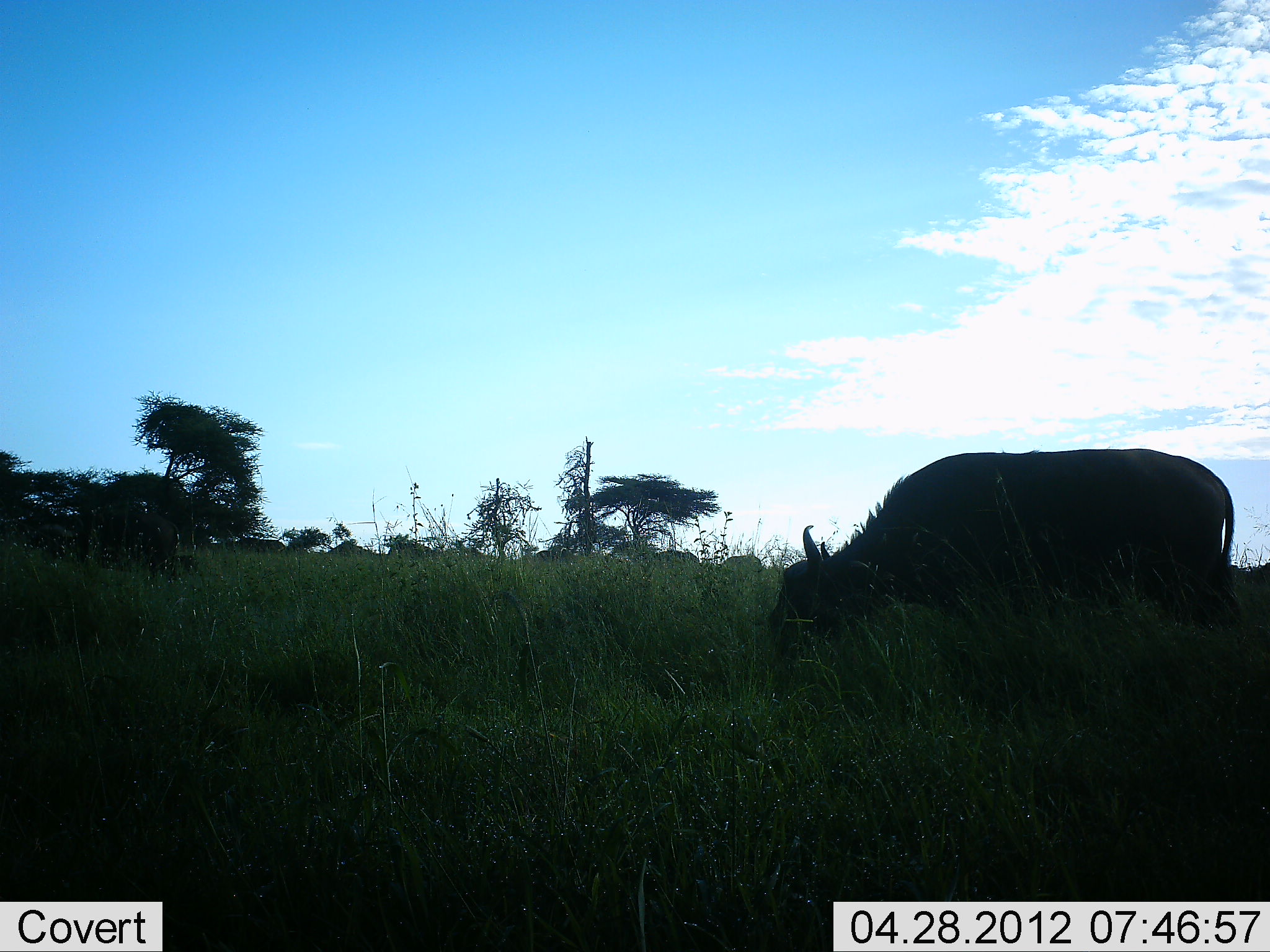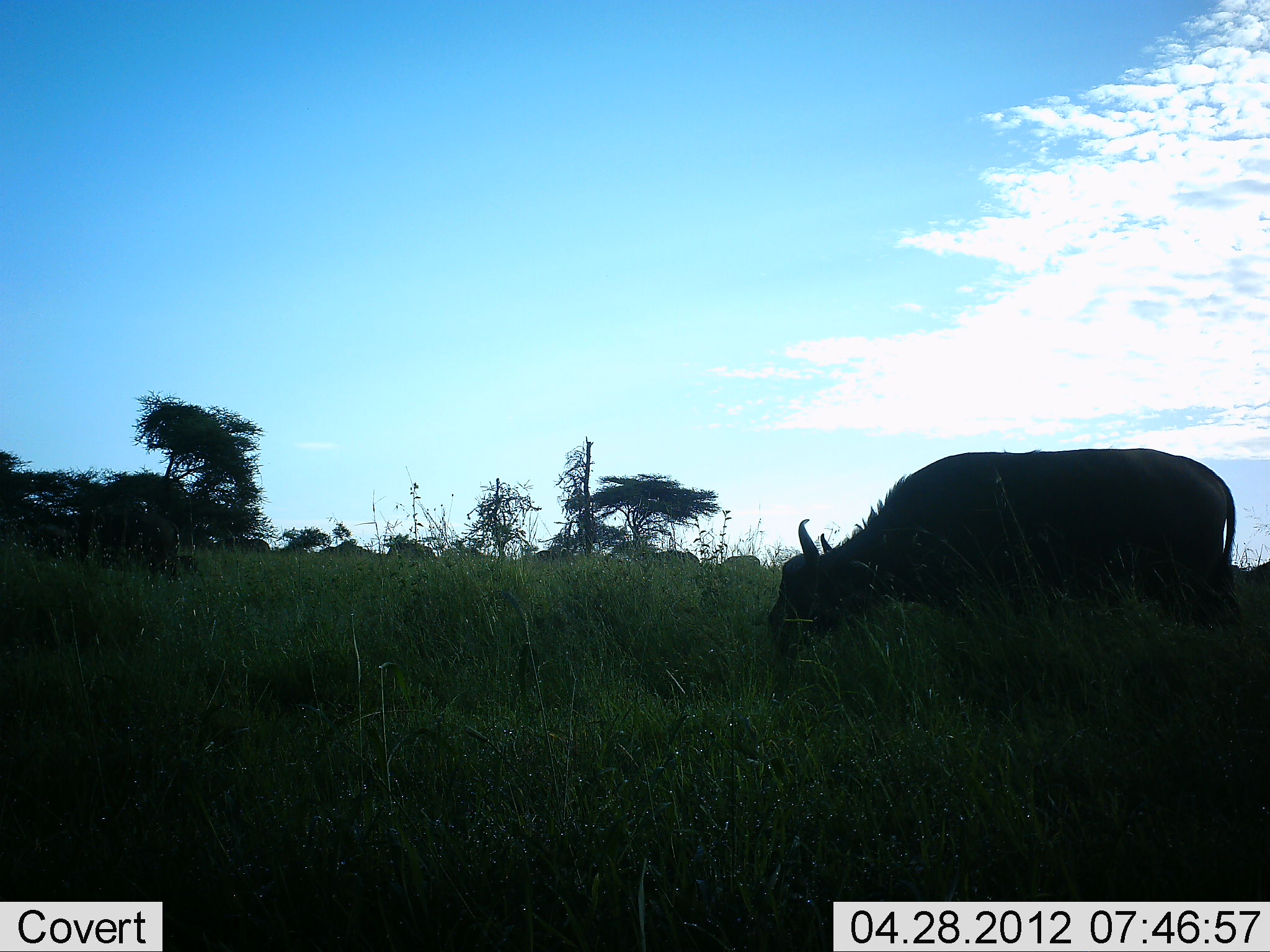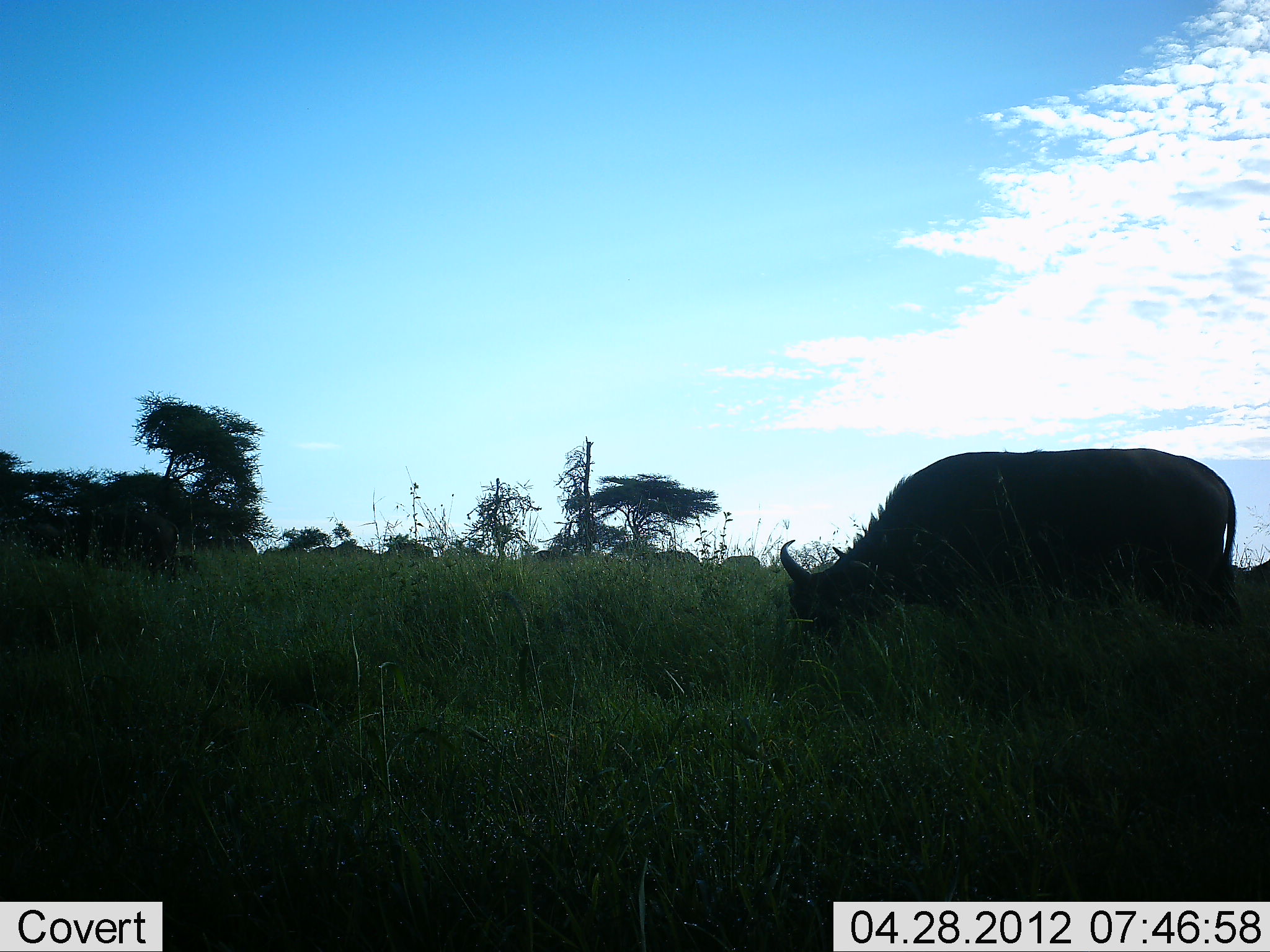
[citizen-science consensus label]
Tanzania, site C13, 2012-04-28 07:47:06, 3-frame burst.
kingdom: Animalia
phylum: Chordata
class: Mammalia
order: Artiodactyla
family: Bovidae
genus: Syncerus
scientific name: Syncerus caffer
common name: cape buffalo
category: buffalo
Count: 1.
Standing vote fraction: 30%.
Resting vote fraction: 0%.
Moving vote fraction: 30%.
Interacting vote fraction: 0%.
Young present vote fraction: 0%.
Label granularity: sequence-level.